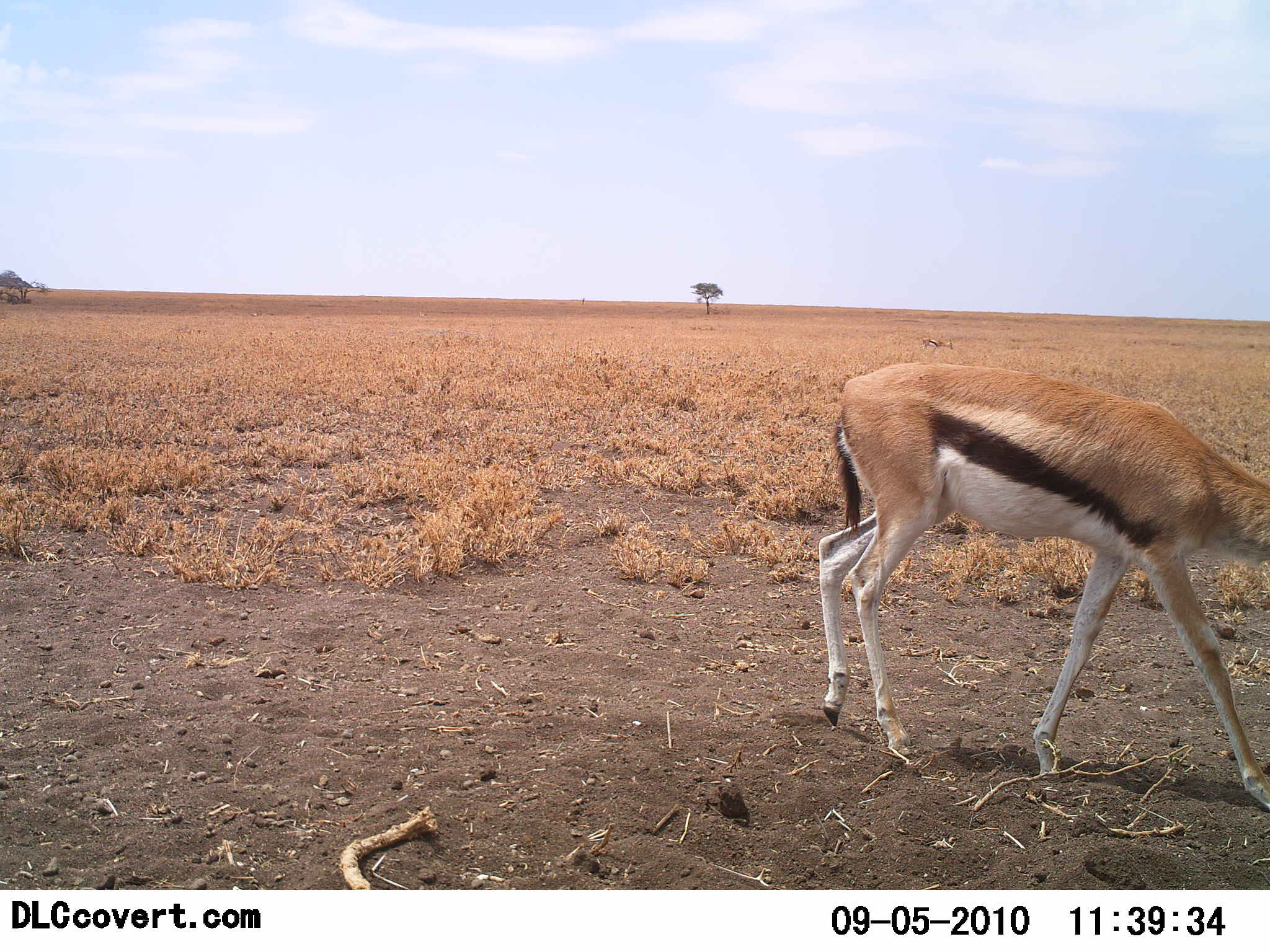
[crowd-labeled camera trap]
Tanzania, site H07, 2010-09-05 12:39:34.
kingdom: Animalia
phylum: Chordata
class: Mammalia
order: Artiodactyla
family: Bovidae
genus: Eudorcas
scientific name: Eudorcas thomsonii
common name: thomson's gazelle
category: gazellethomsons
Gazellethomsons (thomson's gazelle) (Eudorcas thomsonii), count 1. Behavior (volunteer vote fractions): standing 7%, resting 0%, moving 80%, interacting 0%. Young present (vote fraction): 7%. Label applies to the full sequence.